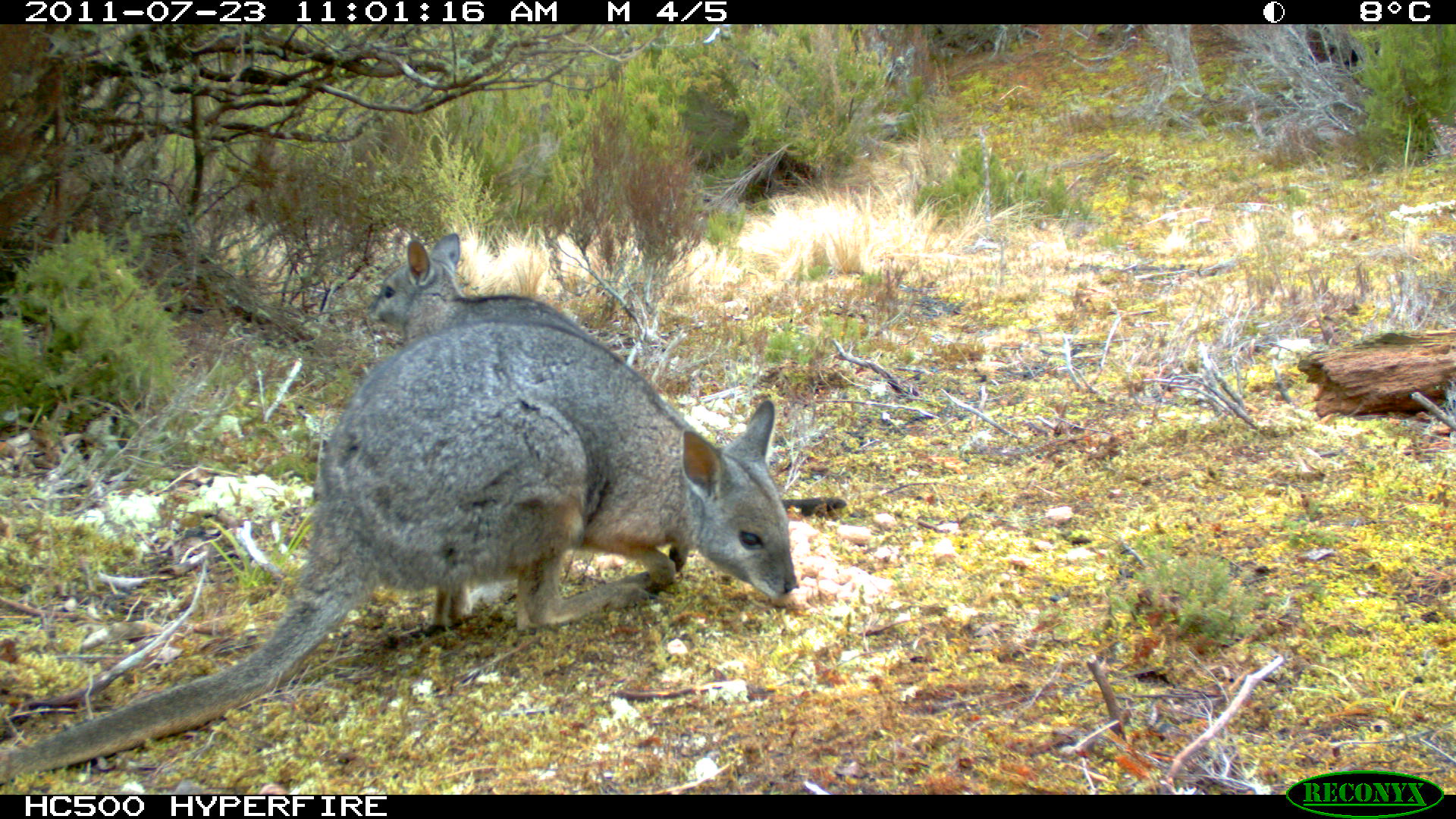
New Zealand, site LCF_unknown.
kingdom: Animalia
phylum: Chordata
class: Mammalia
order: Diprotodontia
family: Macropodidae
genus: Notamacropus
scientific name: Notamacropus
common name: wallaby